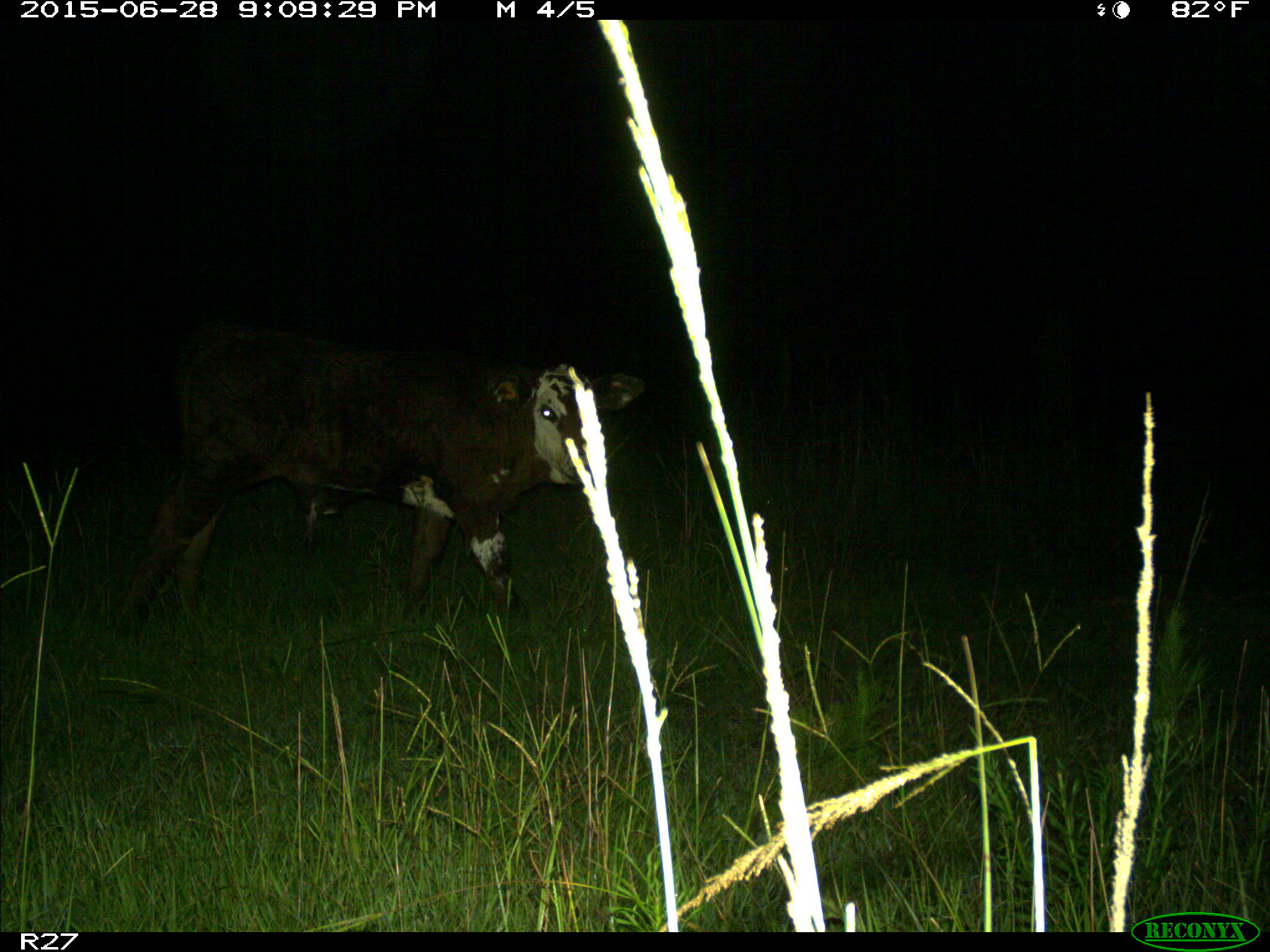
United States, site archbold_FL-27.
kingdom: Animalia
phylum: Chordata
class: Mammalia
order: Artiodactyla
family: Bovidae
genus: Bos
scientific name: Bos taurus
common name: domestic cow